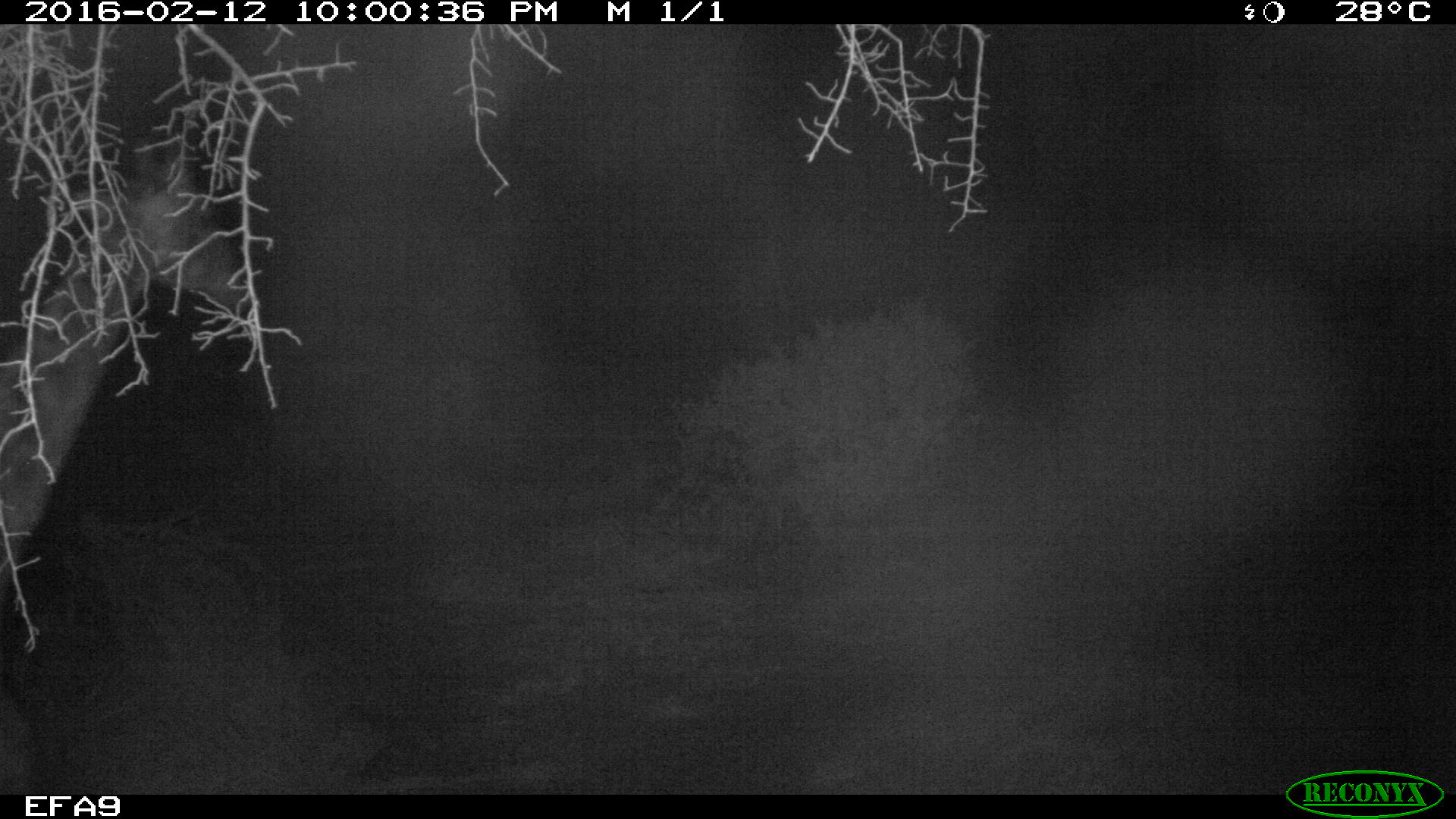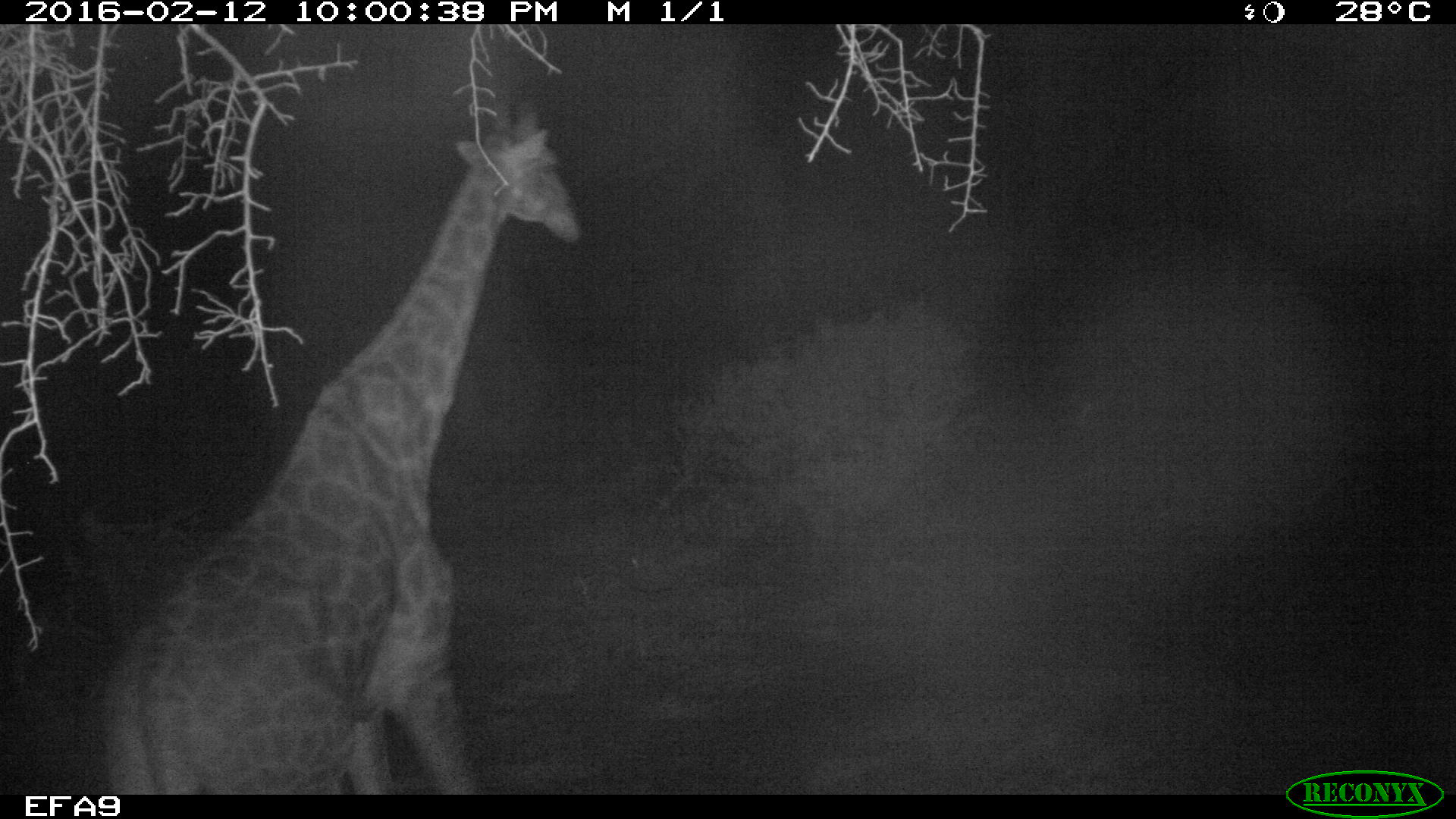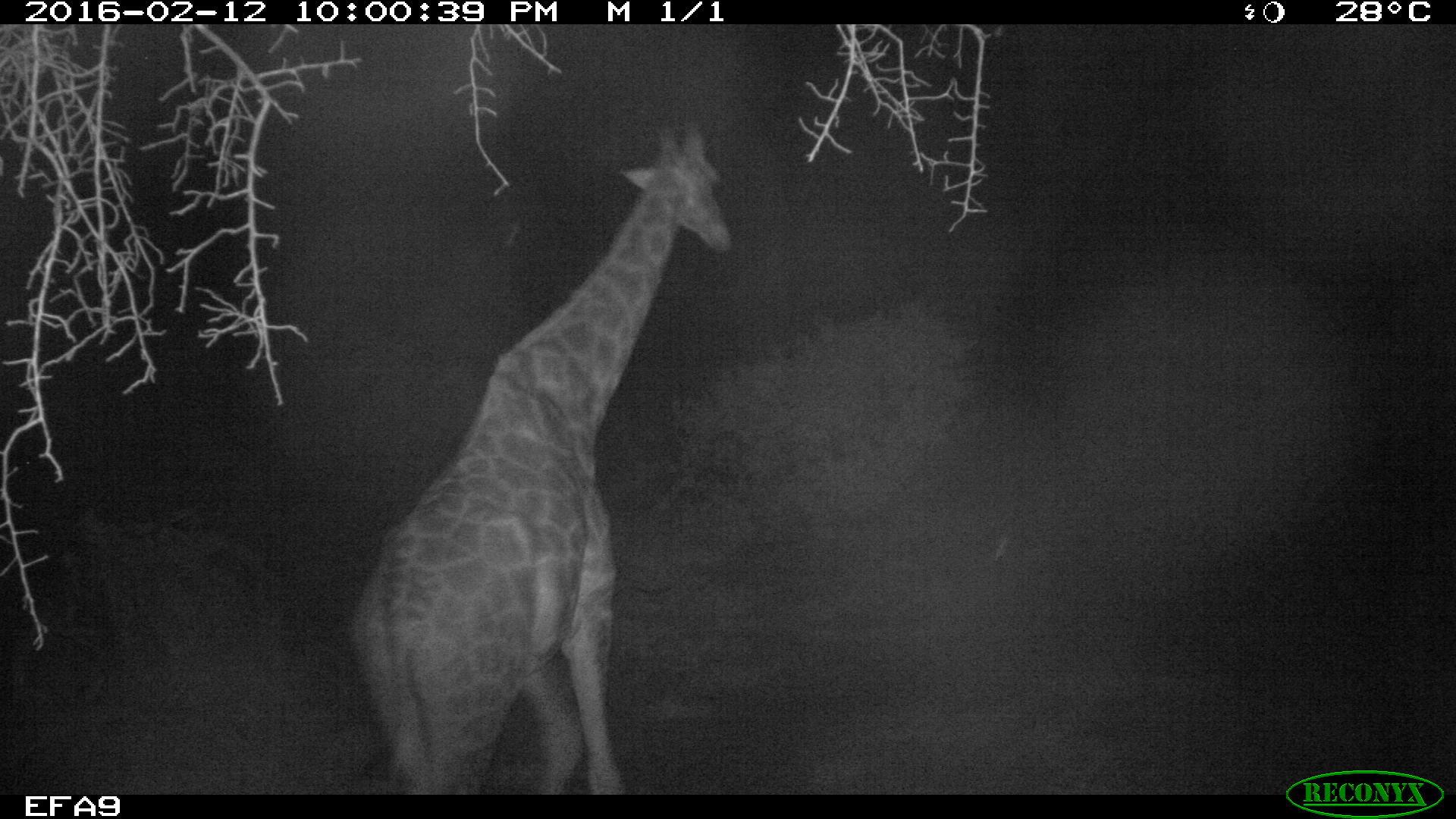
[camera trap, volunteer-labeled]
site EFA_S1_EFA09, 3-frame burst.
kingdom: Animalia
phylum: Chordata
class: Mammalia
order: Artiodactyla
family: Giraffidae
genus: Giraffa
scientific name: Giraffa camelopardalis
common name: giraffe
Giraffe (Giraffa camelopardalis), count 1. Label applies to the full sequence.